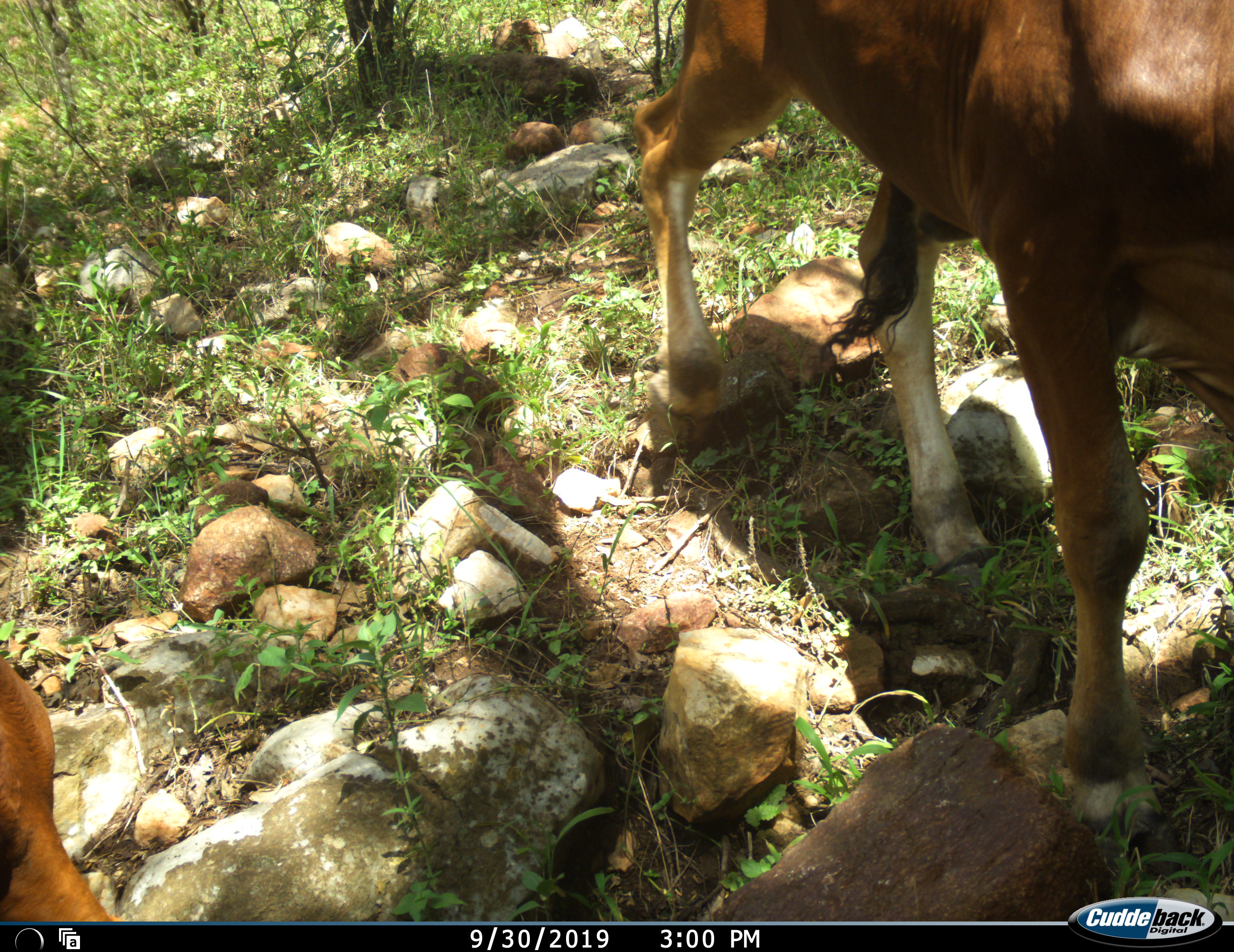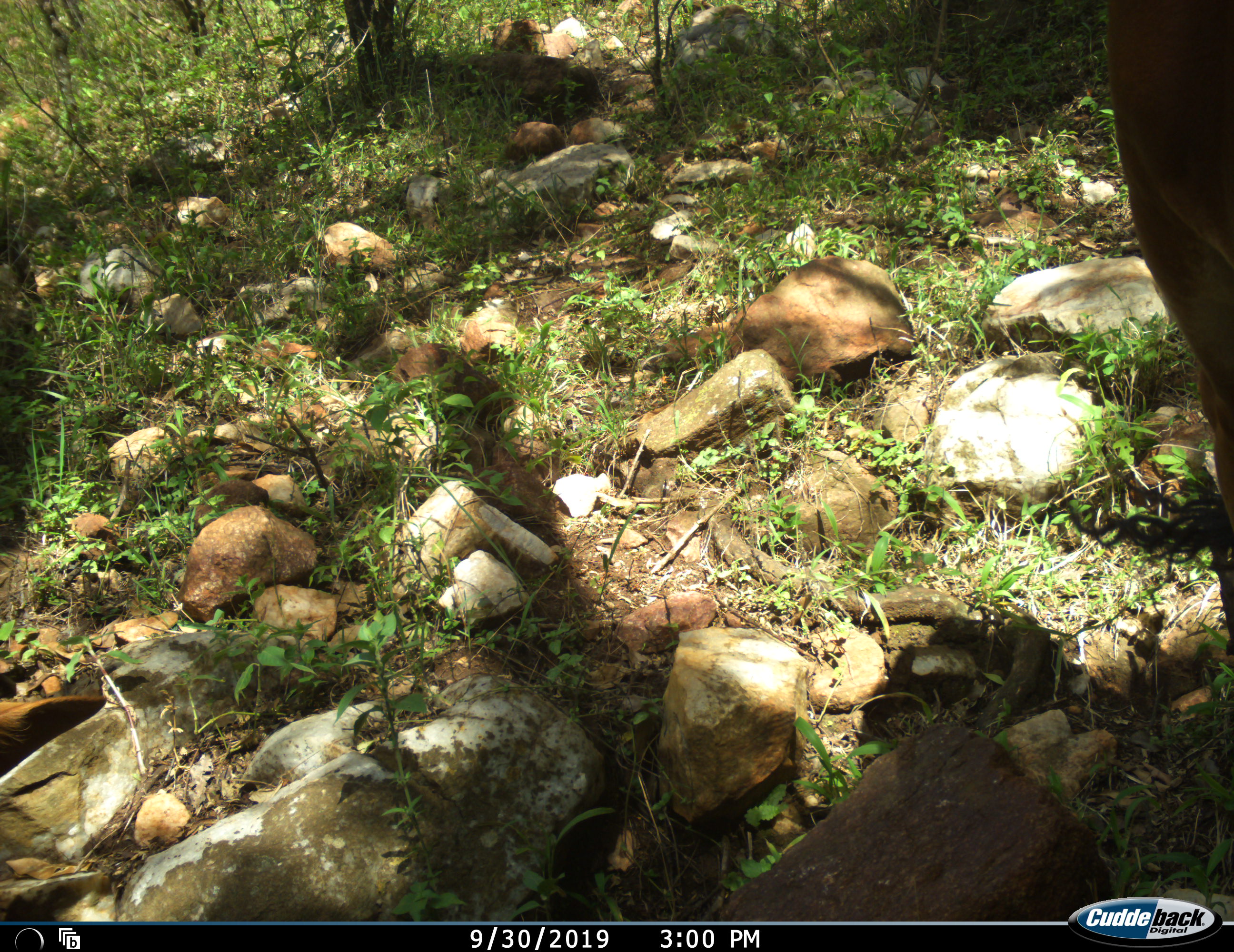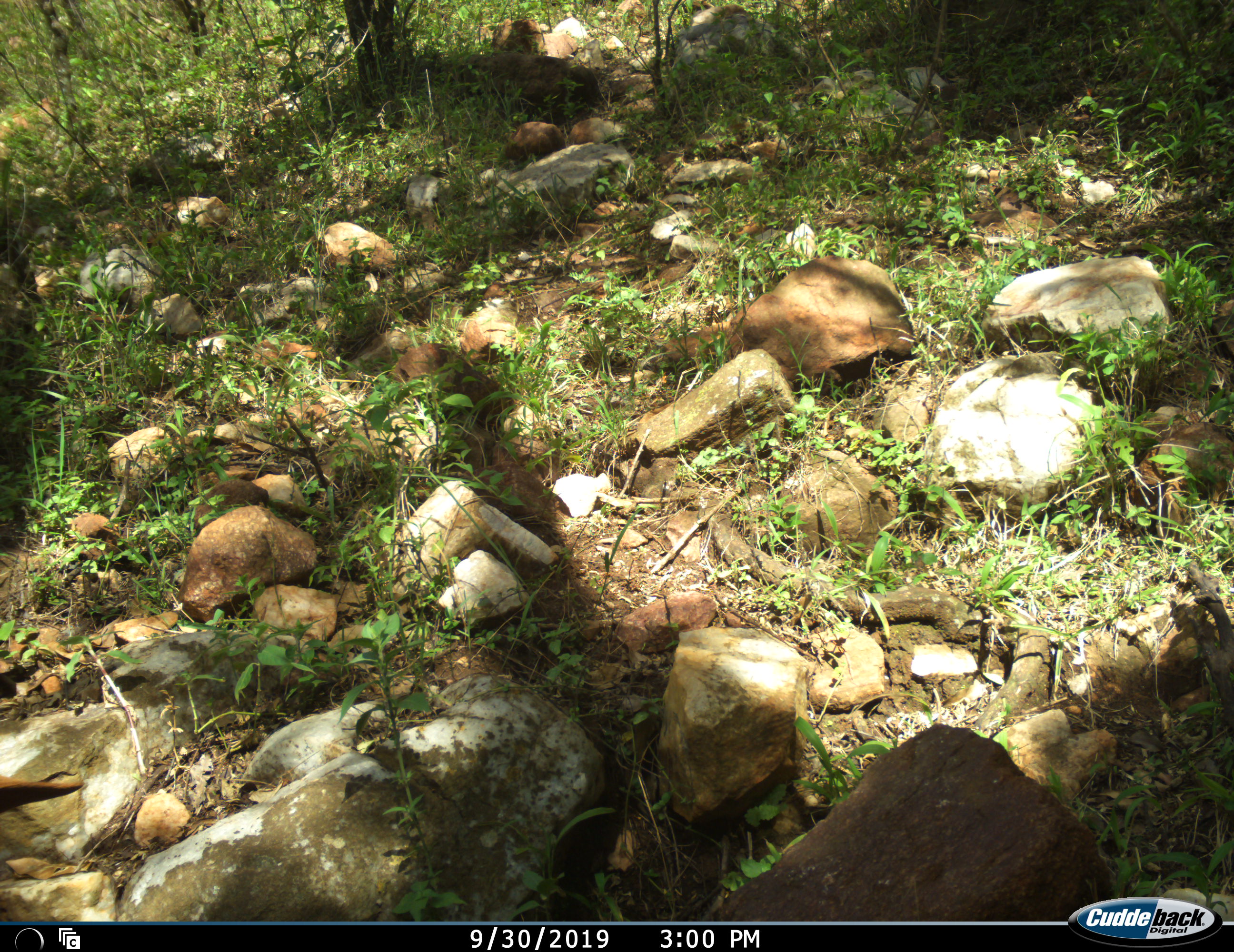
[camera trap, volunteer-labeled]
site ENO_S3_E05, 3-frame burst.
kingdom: Animalia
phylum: Chordata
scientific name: Vertebrata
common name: domestic animal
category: domesticanimal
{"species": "domesticanimal (domestic animal) (Vertebrata)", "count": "2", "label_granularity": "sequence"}